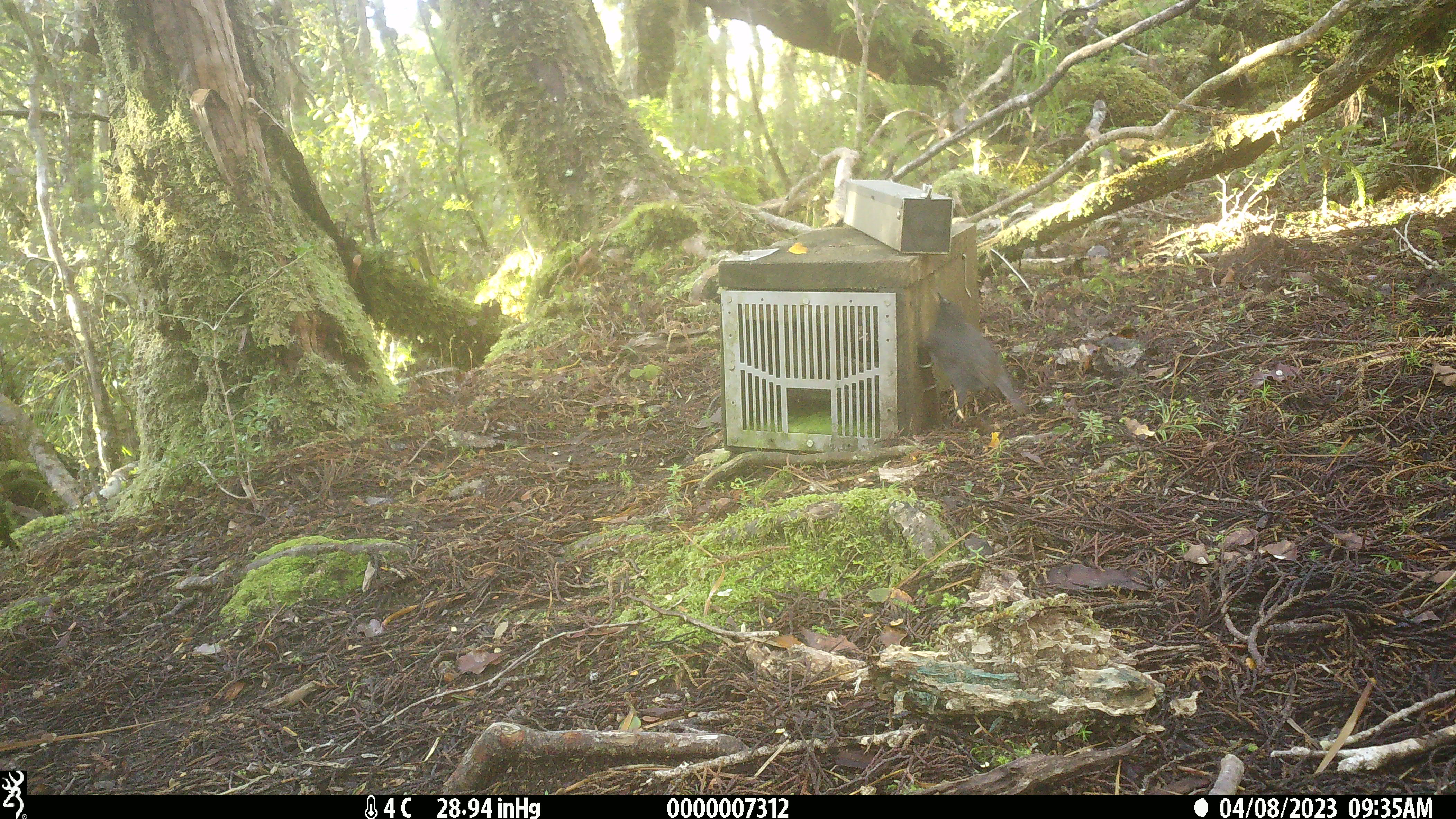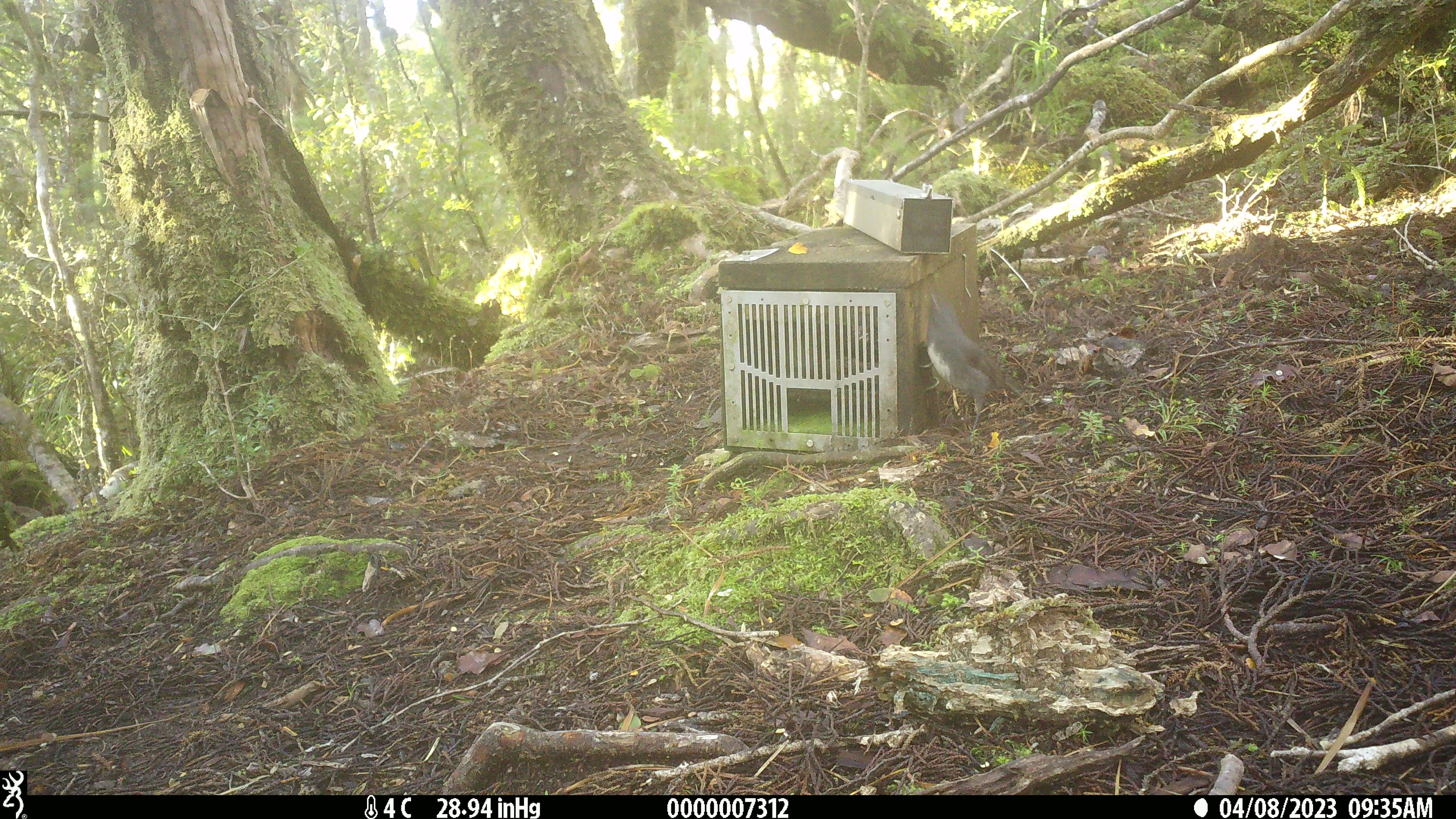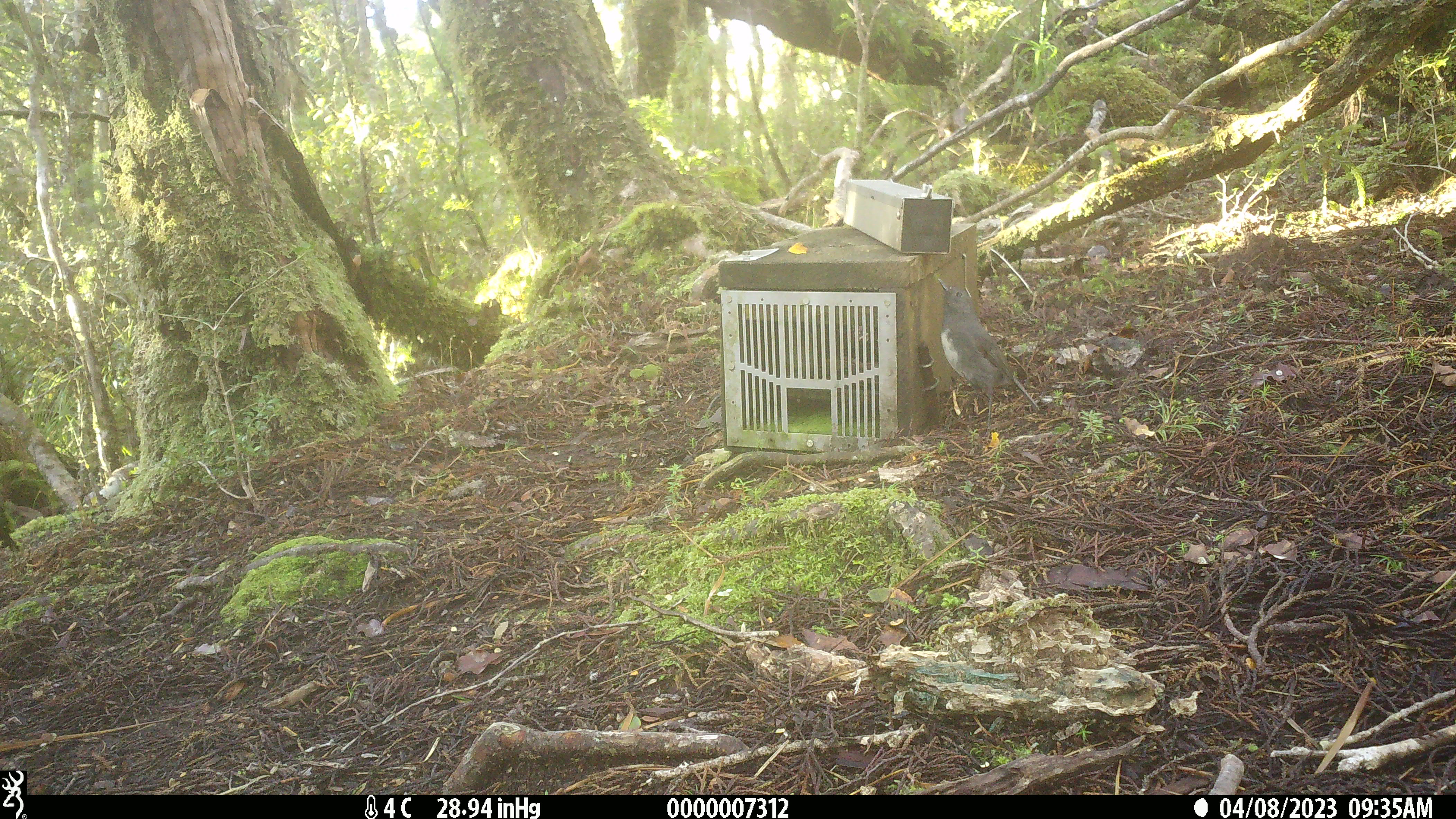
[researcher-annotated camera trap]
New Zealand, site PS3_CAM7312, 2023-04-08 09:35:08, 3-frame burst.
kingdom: Animalia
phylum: Chordata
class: Aves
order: Passeriformes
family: Petroicidae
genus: Petroica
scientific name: Petroica australis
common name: new zealand robin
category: robin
Robin (new zealand robin) (Petroica australis).